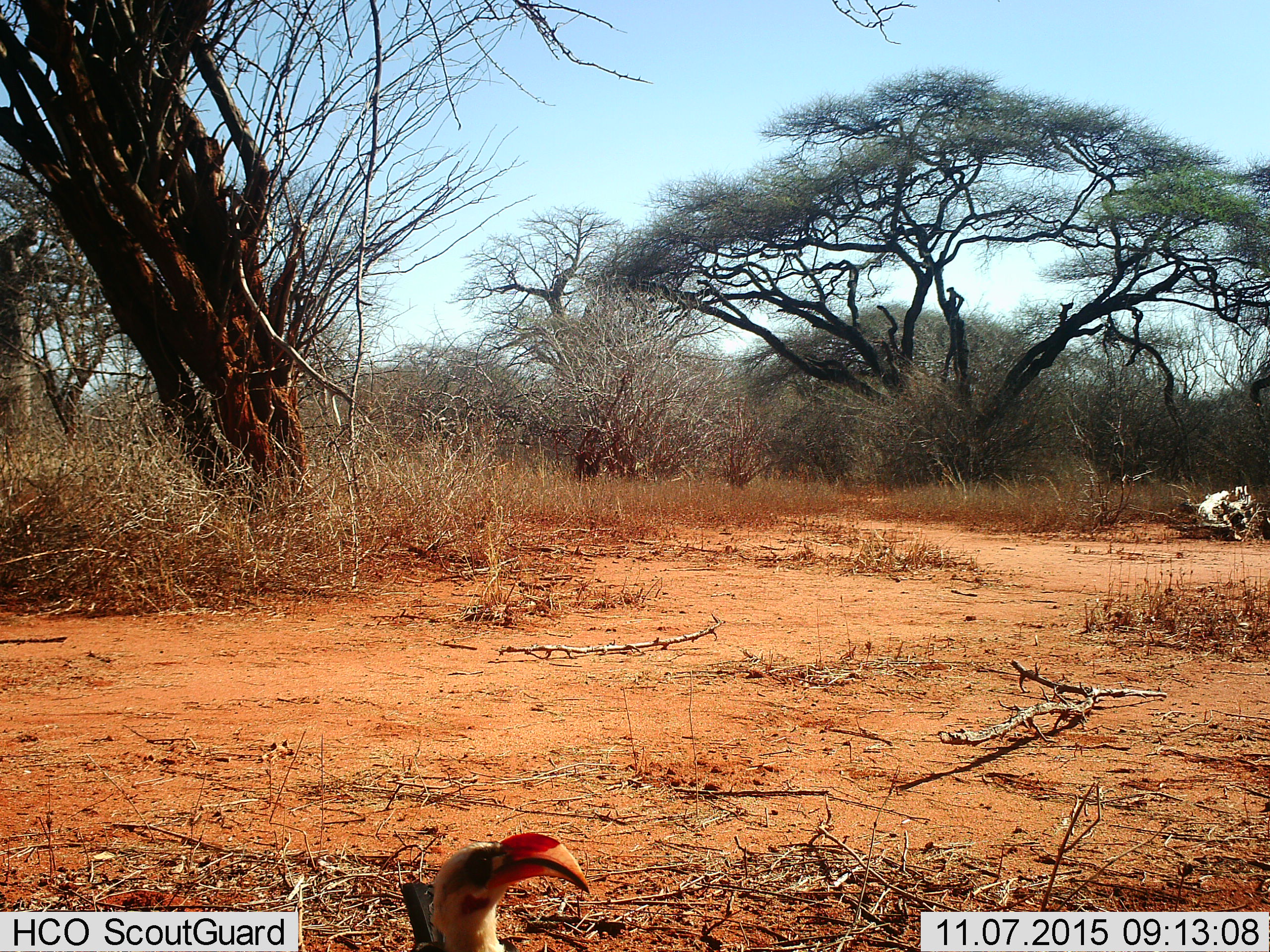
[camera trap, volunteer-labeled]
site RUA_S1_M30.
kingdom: Animalia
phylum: Chordata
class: Aves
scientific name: Aves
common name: bird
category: birdother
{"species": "birdother (bird) (Aves)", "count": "1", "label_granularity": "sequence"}